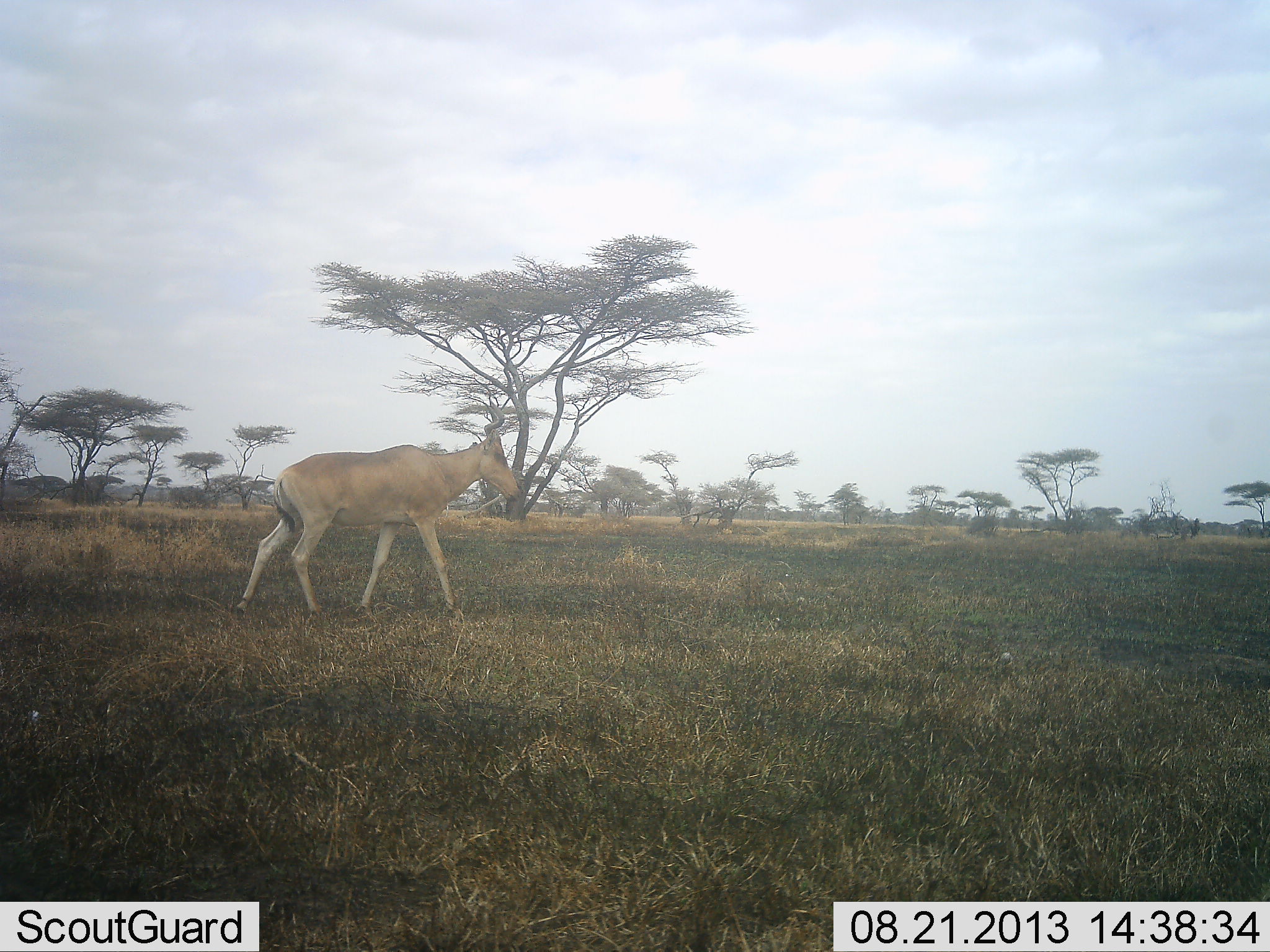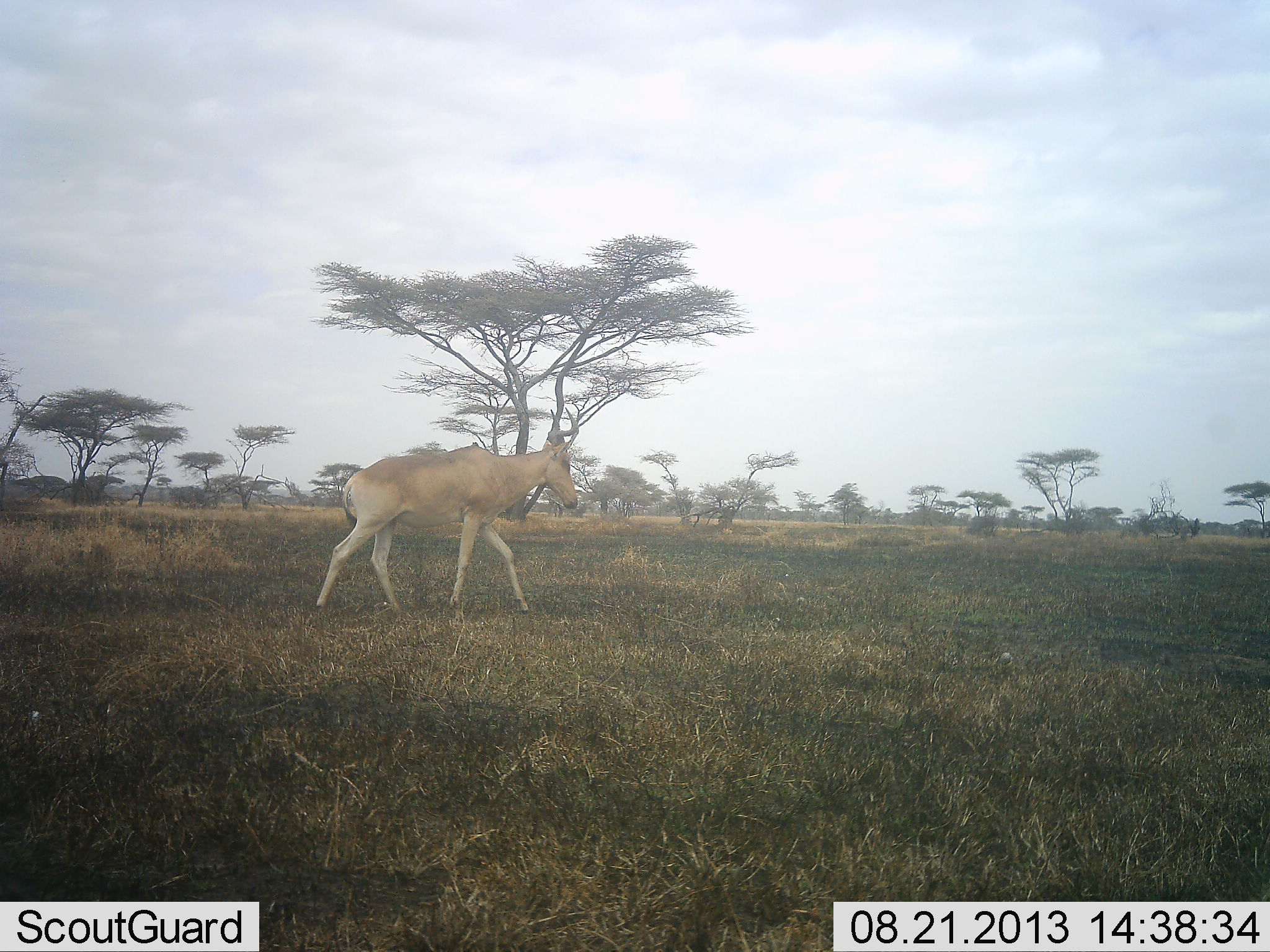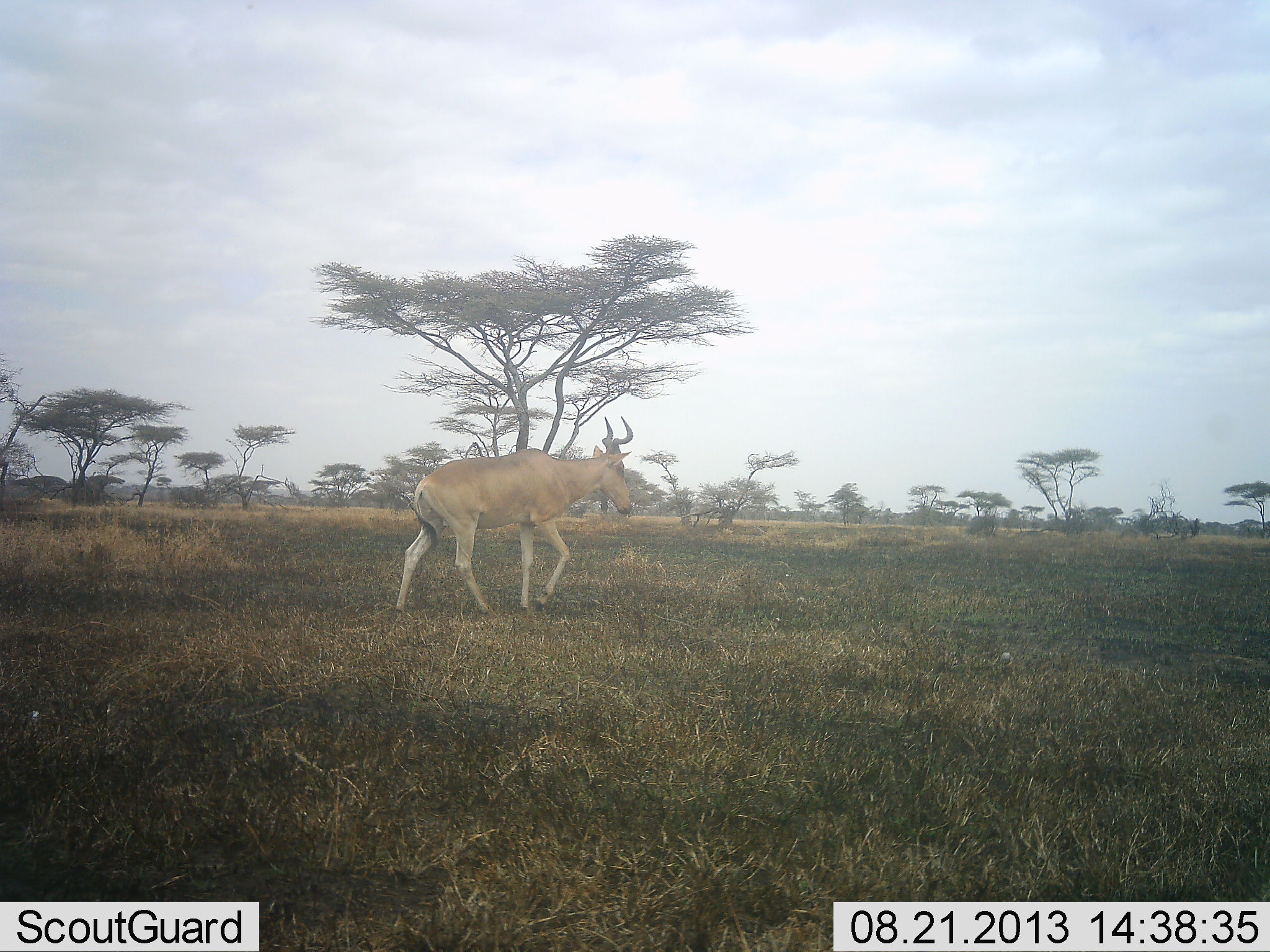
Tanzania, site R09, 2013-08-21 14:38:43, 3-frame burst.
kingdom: Animalia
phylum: Chordata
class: Mammalia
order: Artiodactyla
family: Bovidae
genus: Alcelaphus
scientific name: Alcelaphus buselaphus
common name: hartebeest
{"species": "hartebeest (Alcelaphus buselaphus)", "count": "1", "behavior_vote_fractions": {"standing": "0%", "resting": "0%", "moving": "100%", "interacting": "0%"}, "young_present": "0%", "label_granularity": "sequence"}